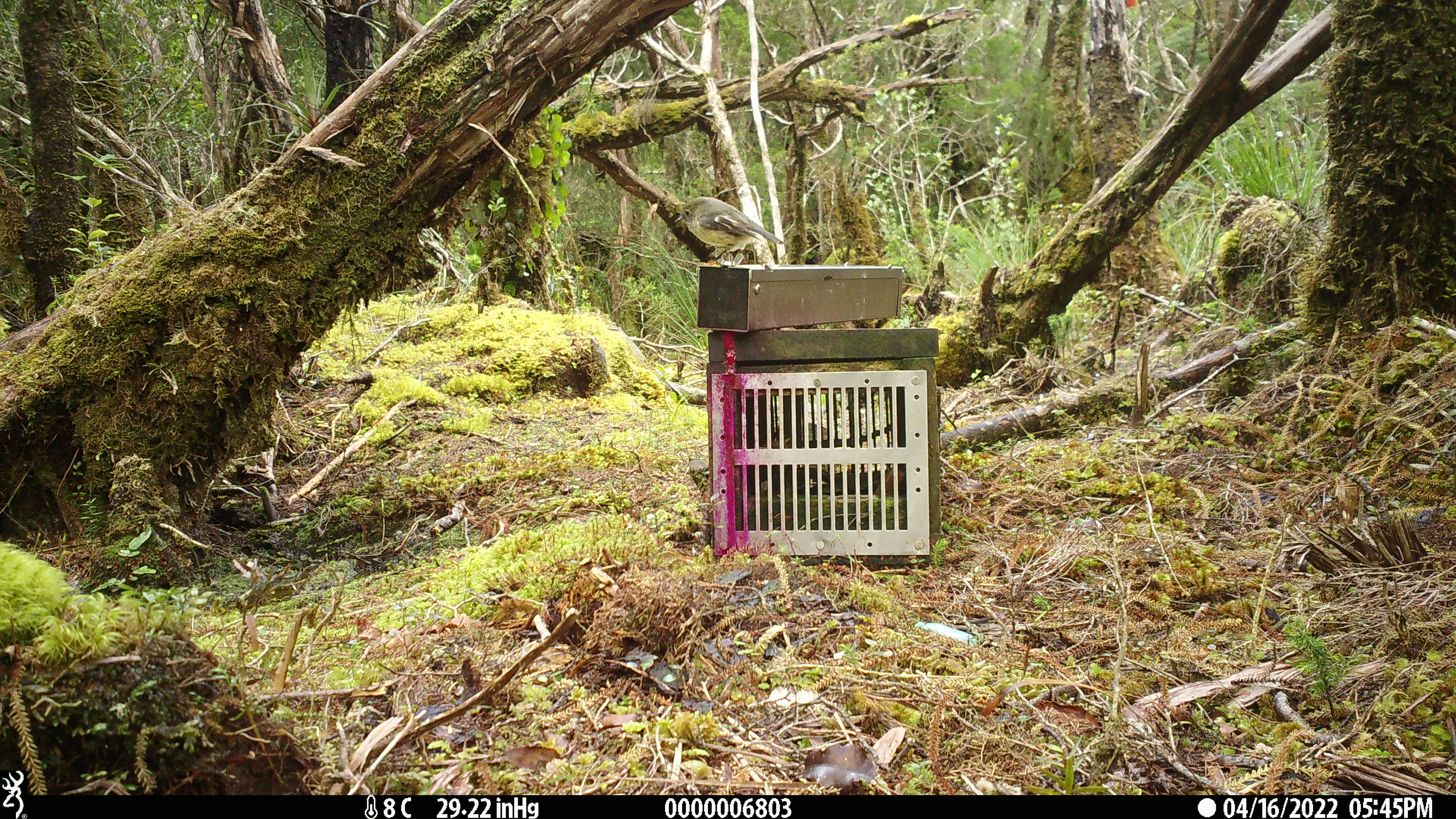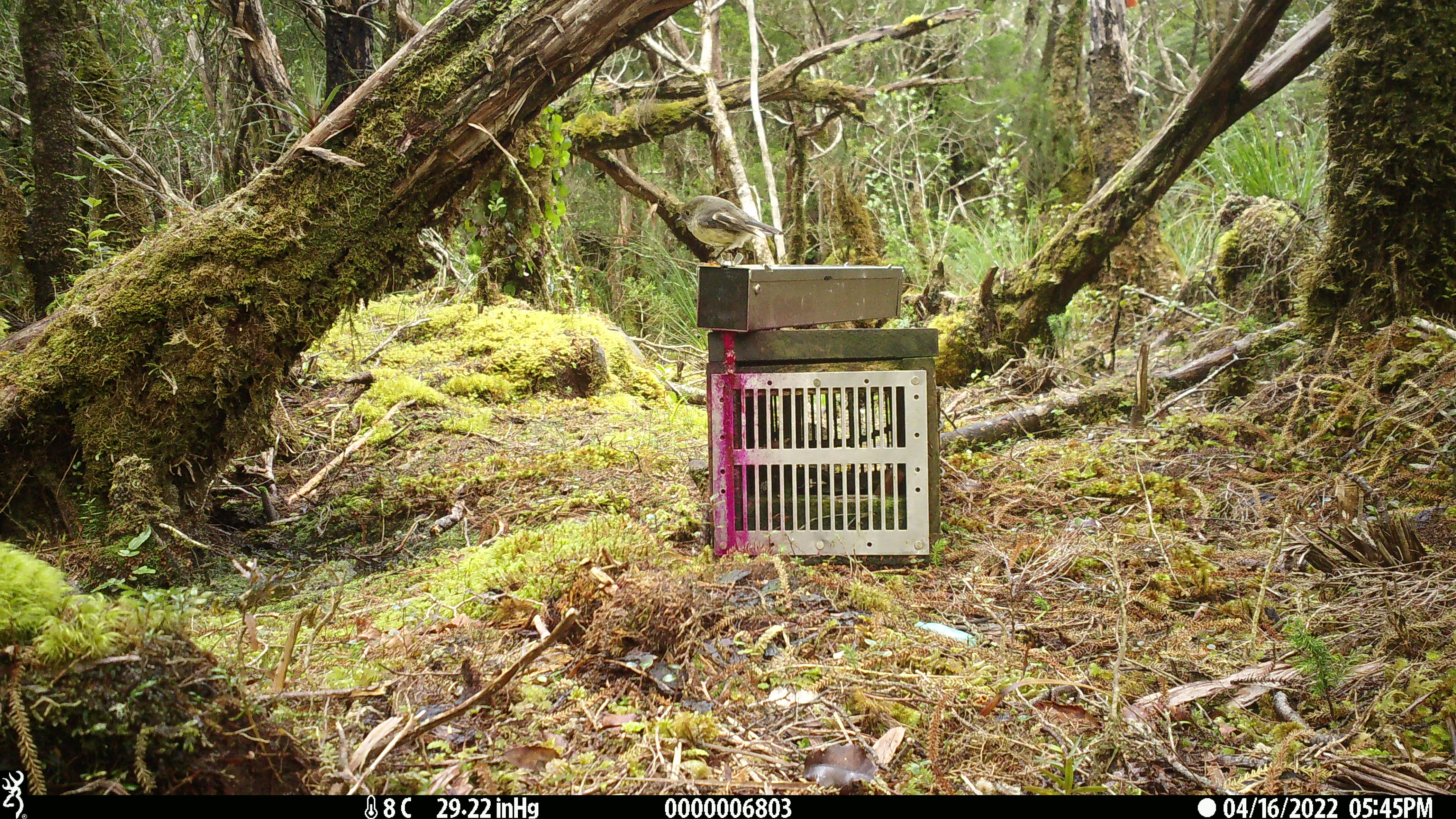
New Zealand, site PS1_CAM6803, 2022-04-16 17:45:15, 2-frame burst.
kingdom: Animalia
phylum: Chordata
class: Aves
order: Passeriformes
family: Petroicidae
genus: Petroica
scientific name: Petroica macrocephala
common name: tomtit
Tomtit (Petroica macrocephala).